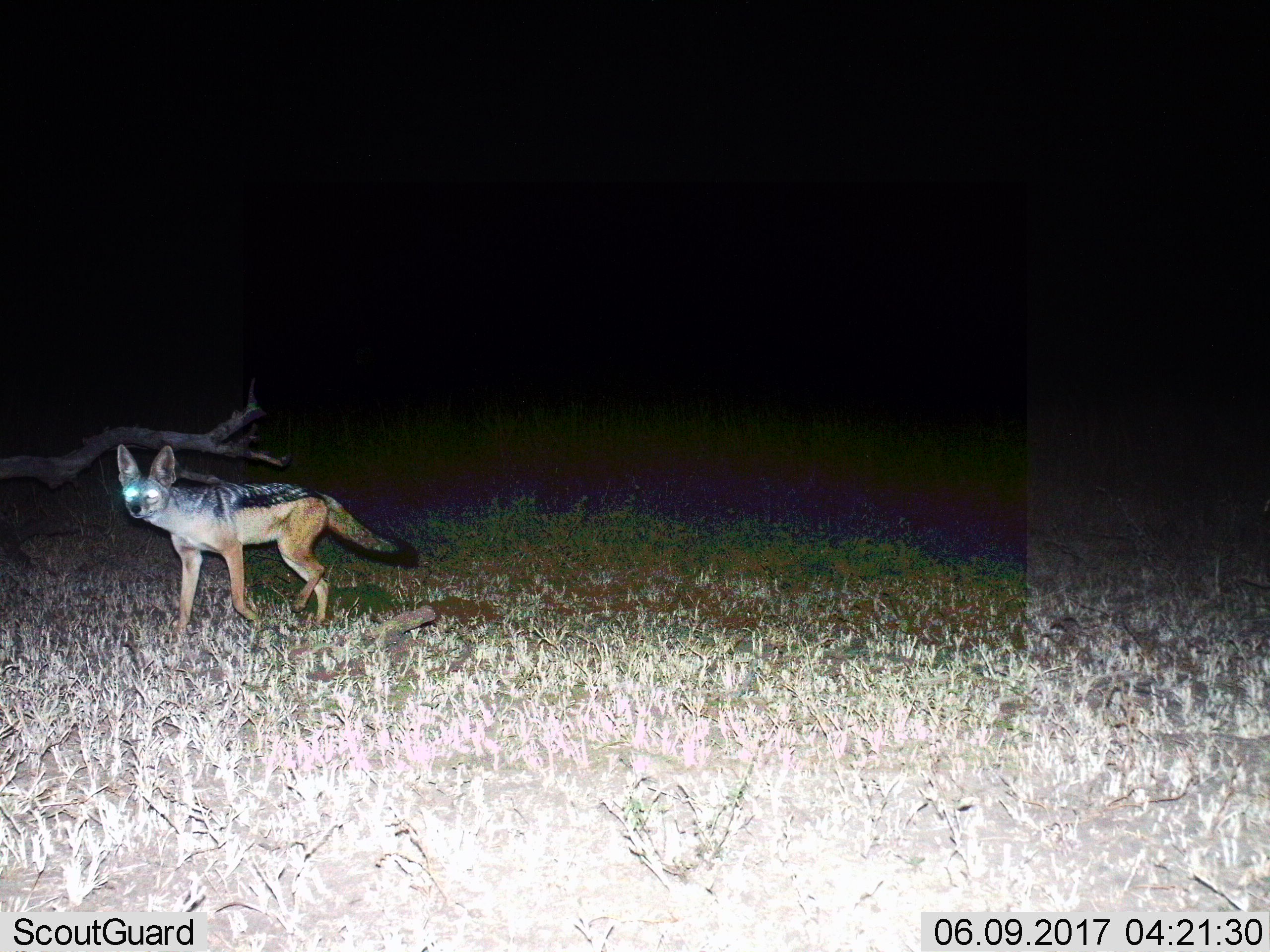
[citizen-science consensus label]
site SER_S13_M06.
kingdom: Animalia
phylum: Chordata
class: Mammalia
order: Carnivora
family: Canidae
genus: Lupulella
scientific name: Lupulella mesomelas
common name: black-backed jackal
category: jackalblackbacked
Jackalblackbacked (black-backed jackal) (Lupulella mesomelas), count 1. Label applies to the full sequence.